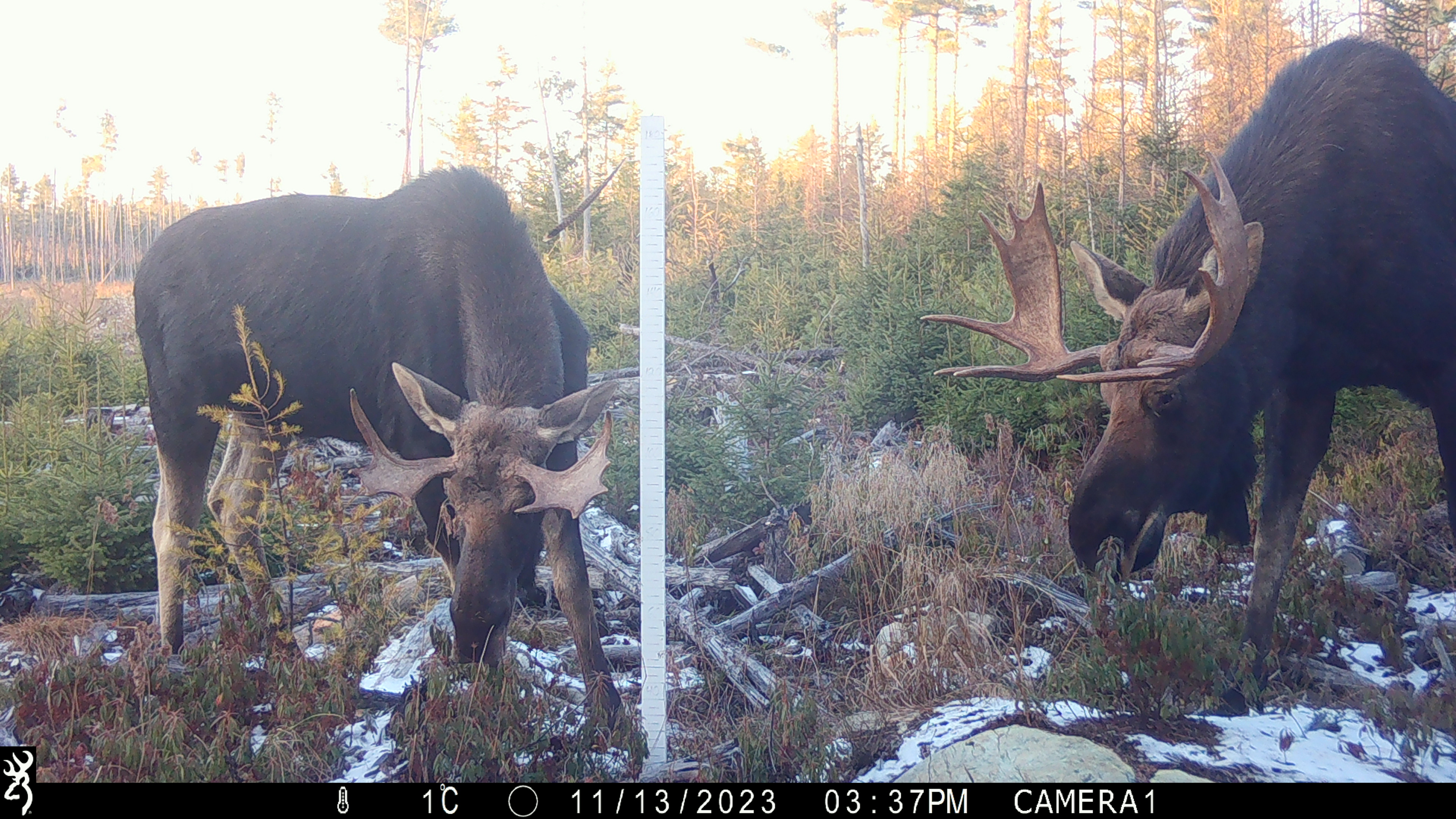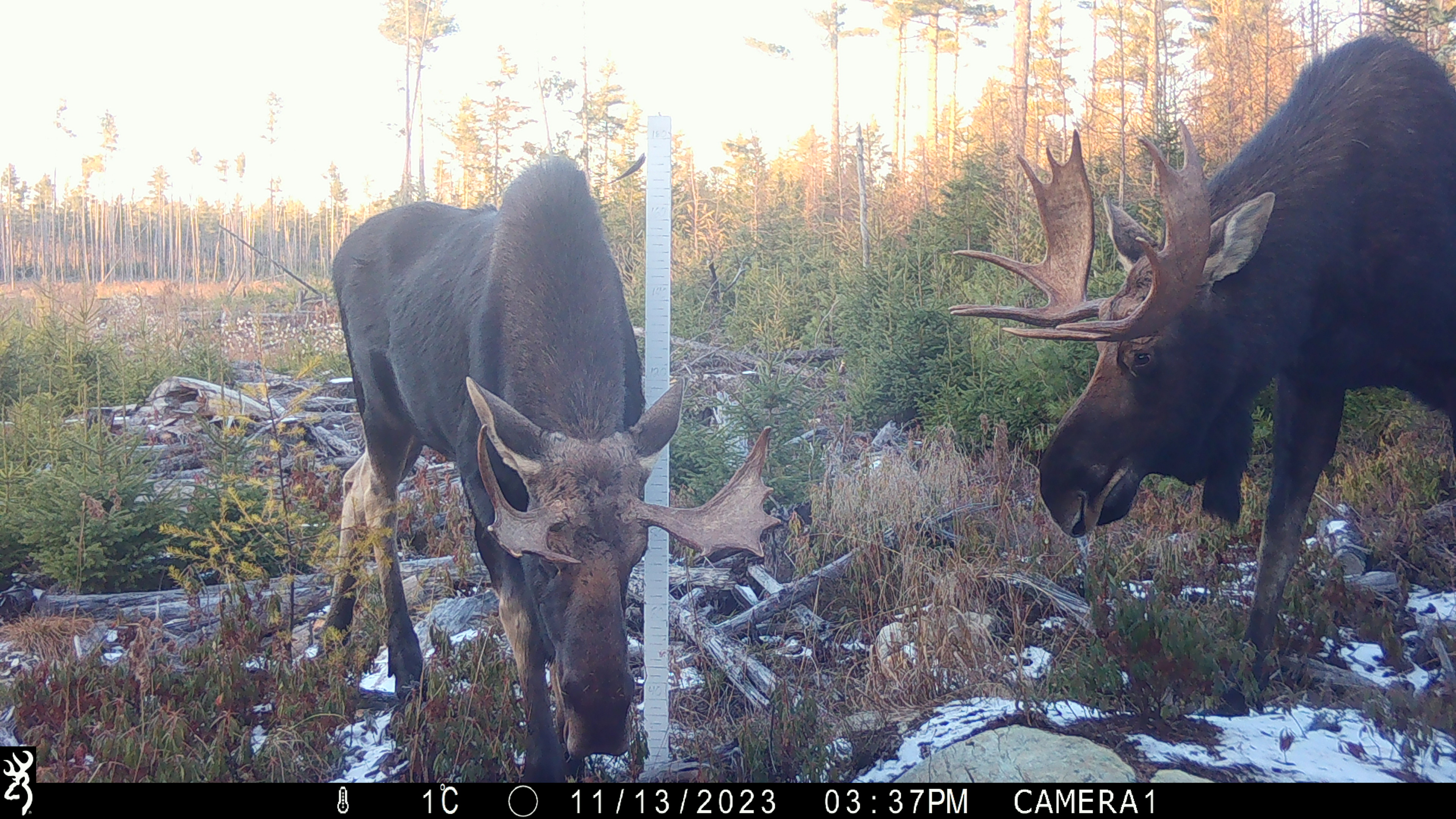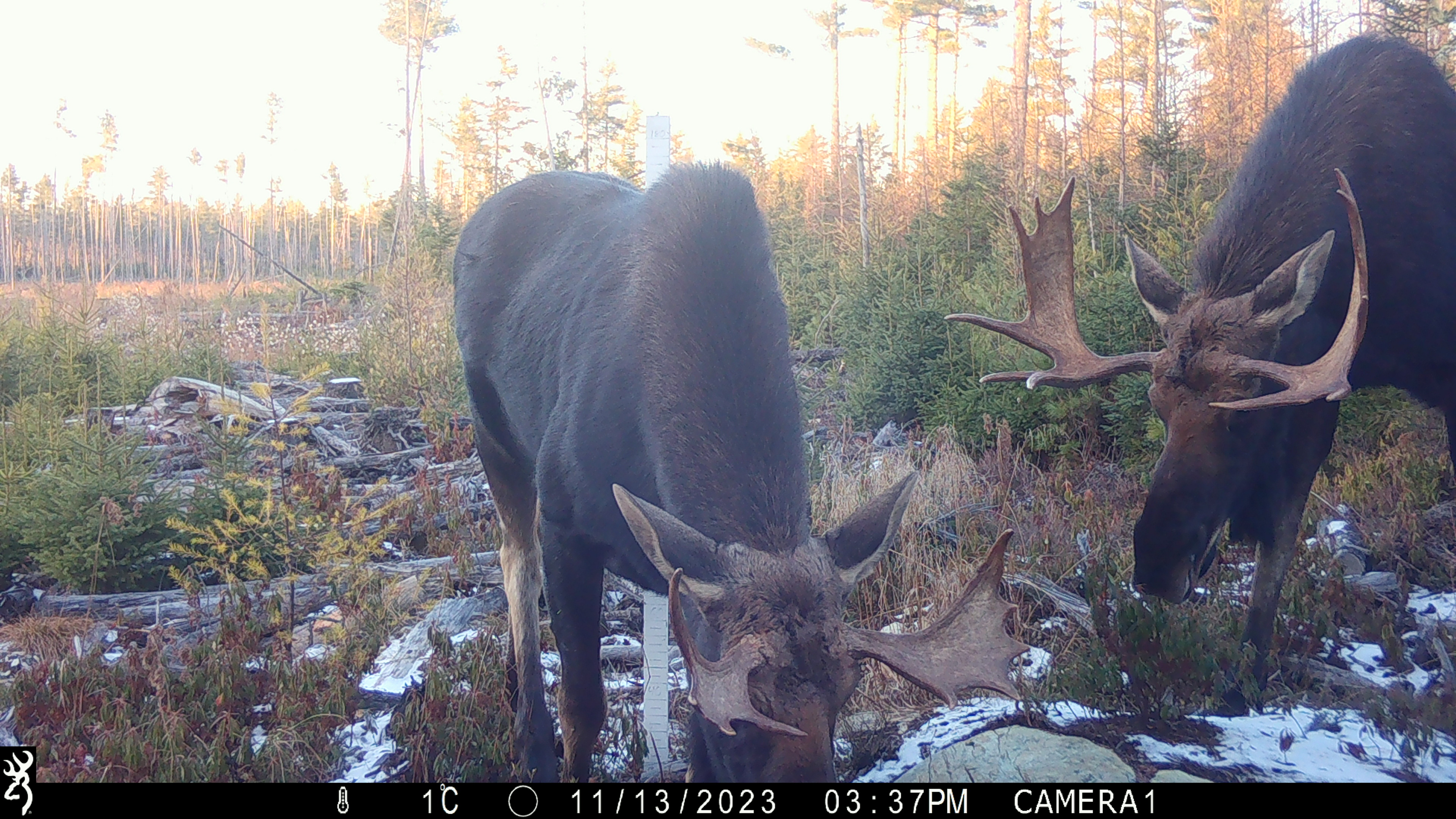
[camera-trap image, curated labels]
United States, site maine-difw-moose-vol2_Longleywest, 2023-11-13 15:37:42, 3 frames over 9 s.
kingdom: Animalia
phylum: Chordata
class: Mammalia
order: Artiodactyla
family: Cervidae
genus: Alces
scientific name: Alces alces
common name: moose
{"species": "moose (Alces alces)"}